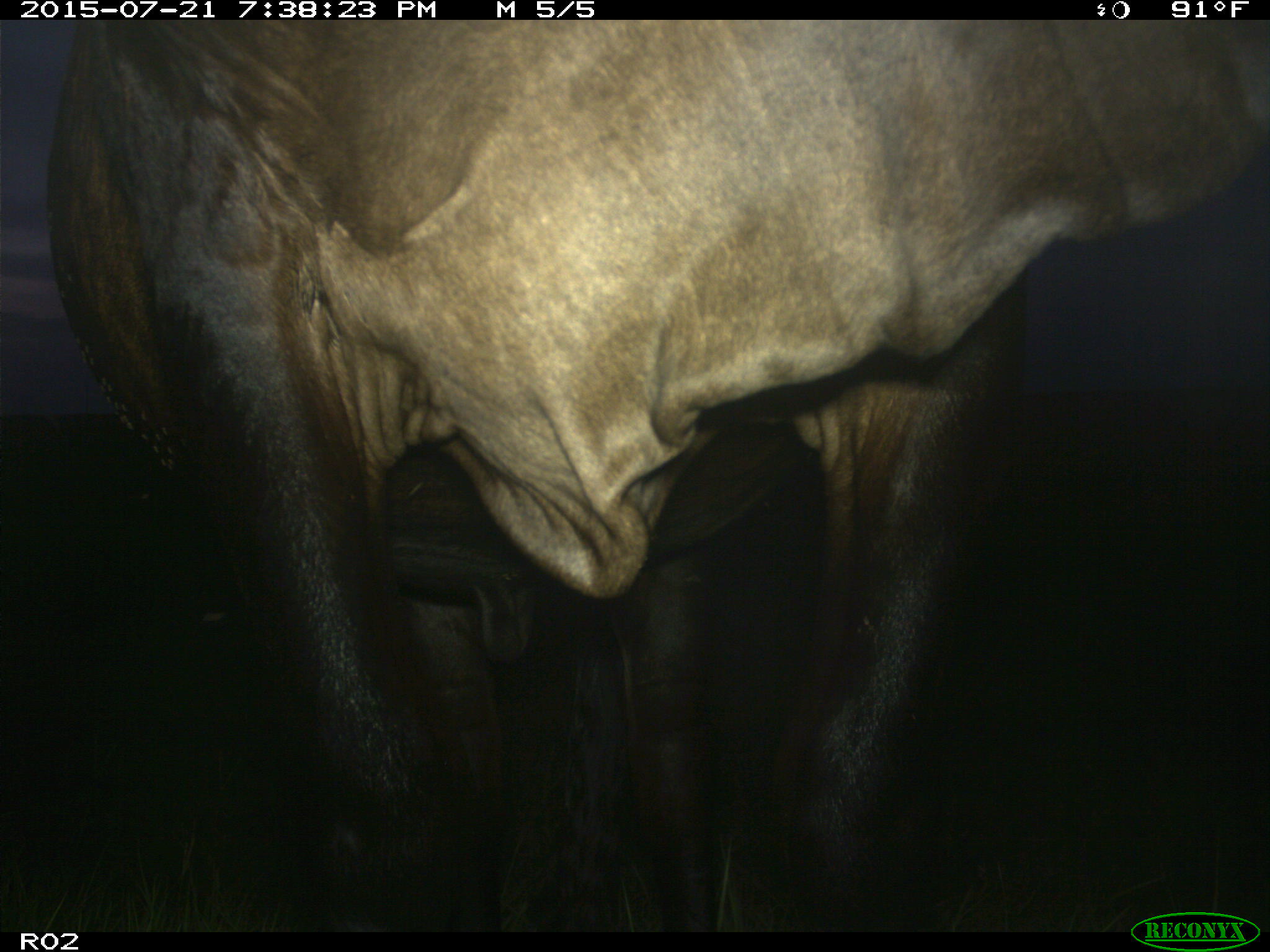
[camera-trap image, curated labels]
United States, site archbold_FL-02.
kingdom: Animalia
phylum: Chordata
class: Mammalia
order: Artiodactyla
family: Bovidae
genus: Bos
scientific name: Bos taurus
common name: domestic cow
Bos taurus (domestic cow).